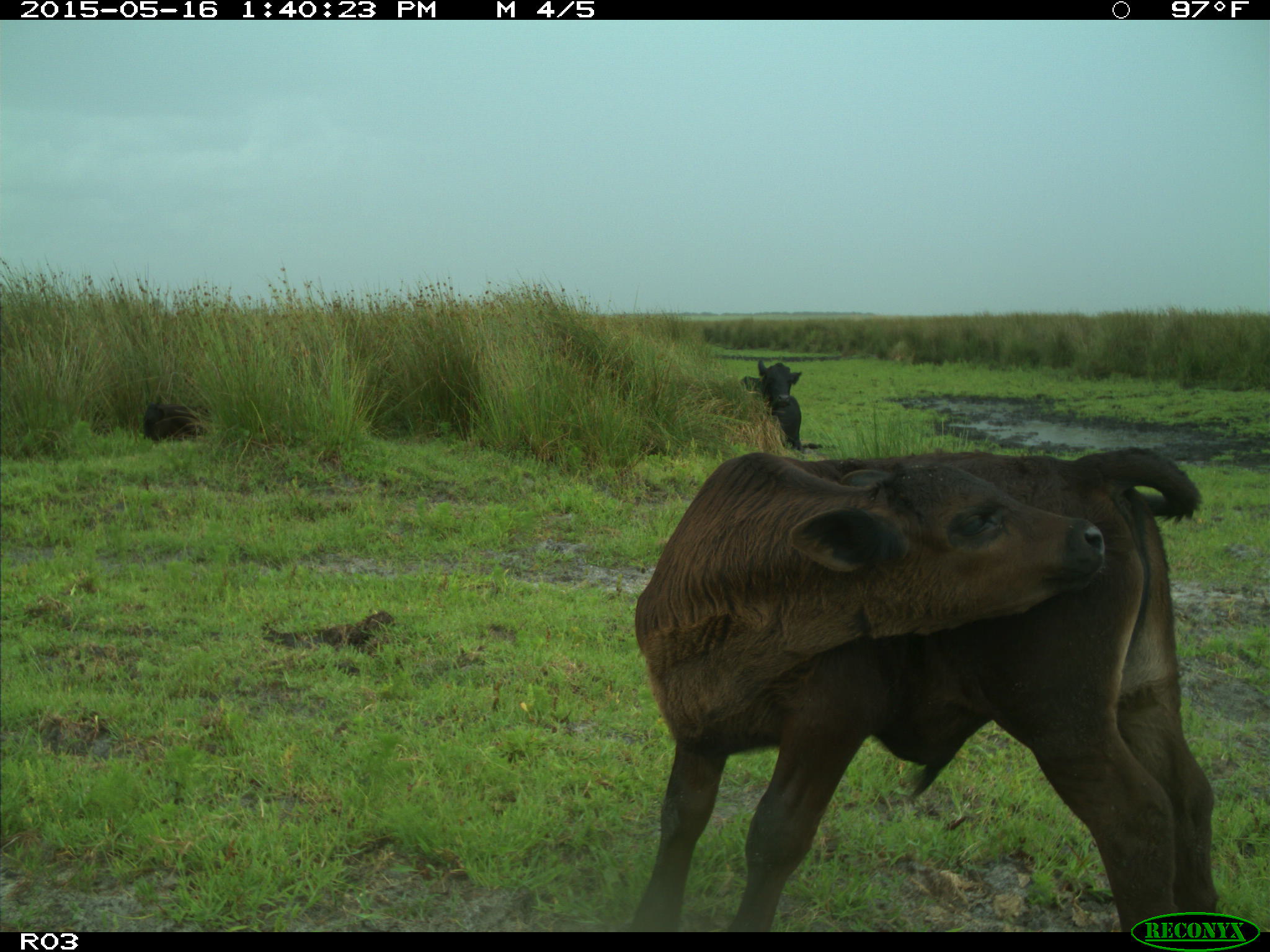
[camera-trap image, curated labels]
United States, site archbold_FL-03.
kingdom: Animalia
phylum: Chordata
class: Mammalia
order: Artiodactyla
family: Bovidae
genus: Bos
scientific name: Bos taurus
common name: domestic cow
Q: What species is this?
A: Bos taurus (domestic cow).